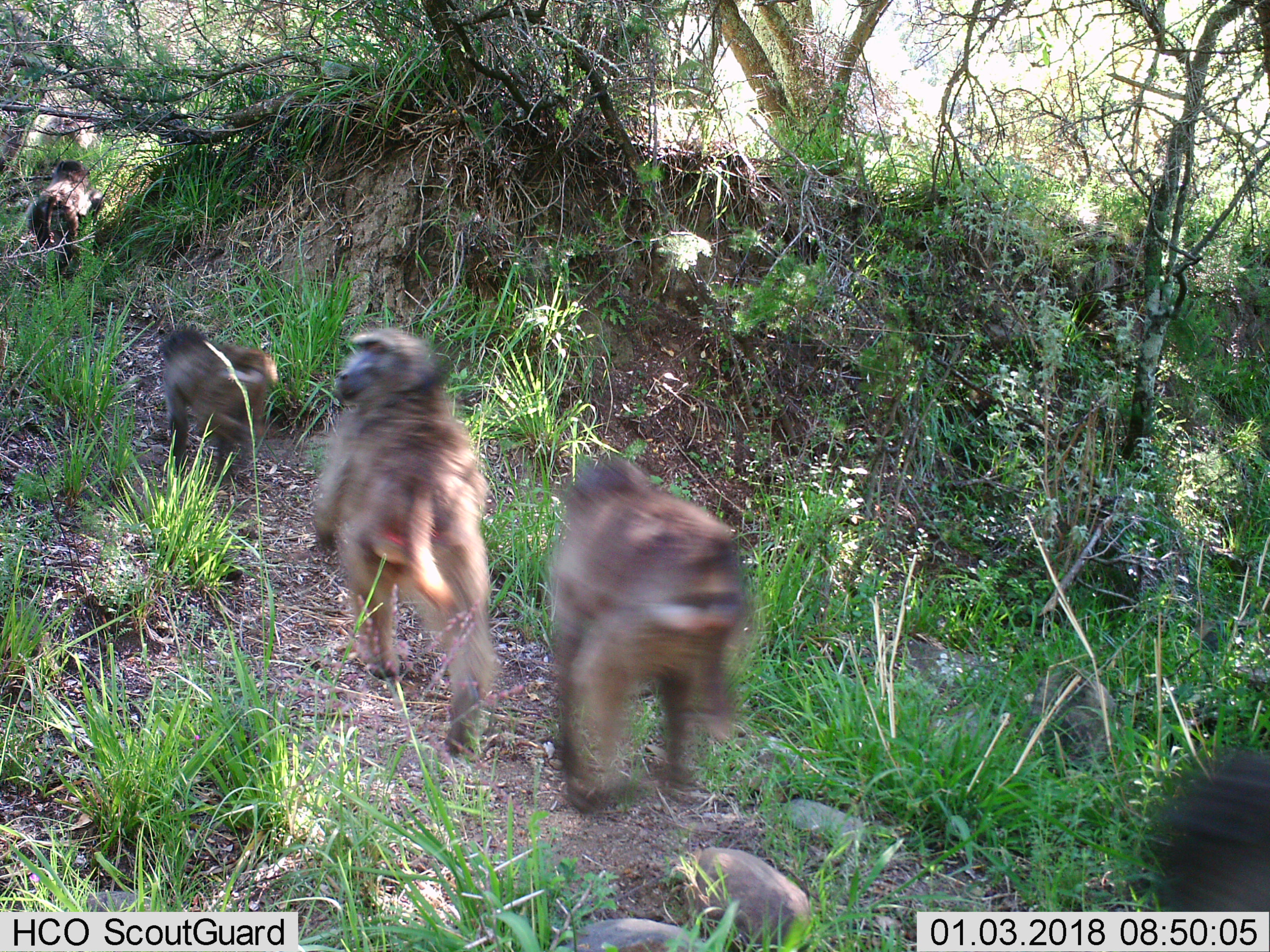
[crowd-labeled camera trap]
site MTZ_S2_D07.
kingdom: Animalia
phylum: Chordata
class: Mammalia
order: Primates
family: Cercopithecidae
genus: Papio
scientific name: Papio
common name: baboon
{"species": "baboon (Papio)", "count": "5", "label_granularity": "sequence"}